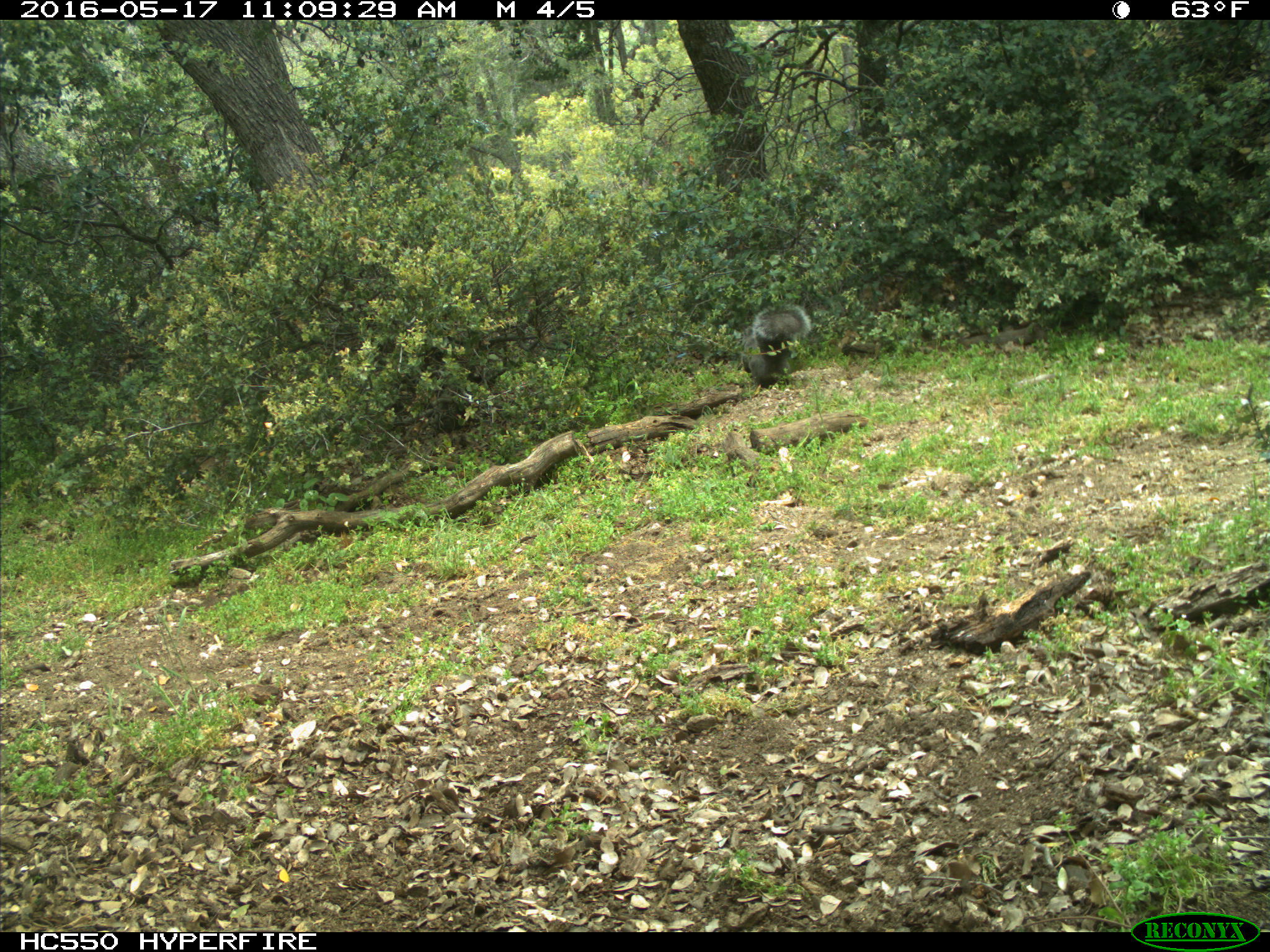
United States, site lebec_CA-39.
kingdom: Animalia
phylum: Chordata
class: Mammalia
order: Rodentia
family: Sciuridae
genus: Sciurus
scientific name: Sciurus carolinensis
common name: eastern gray squirrel